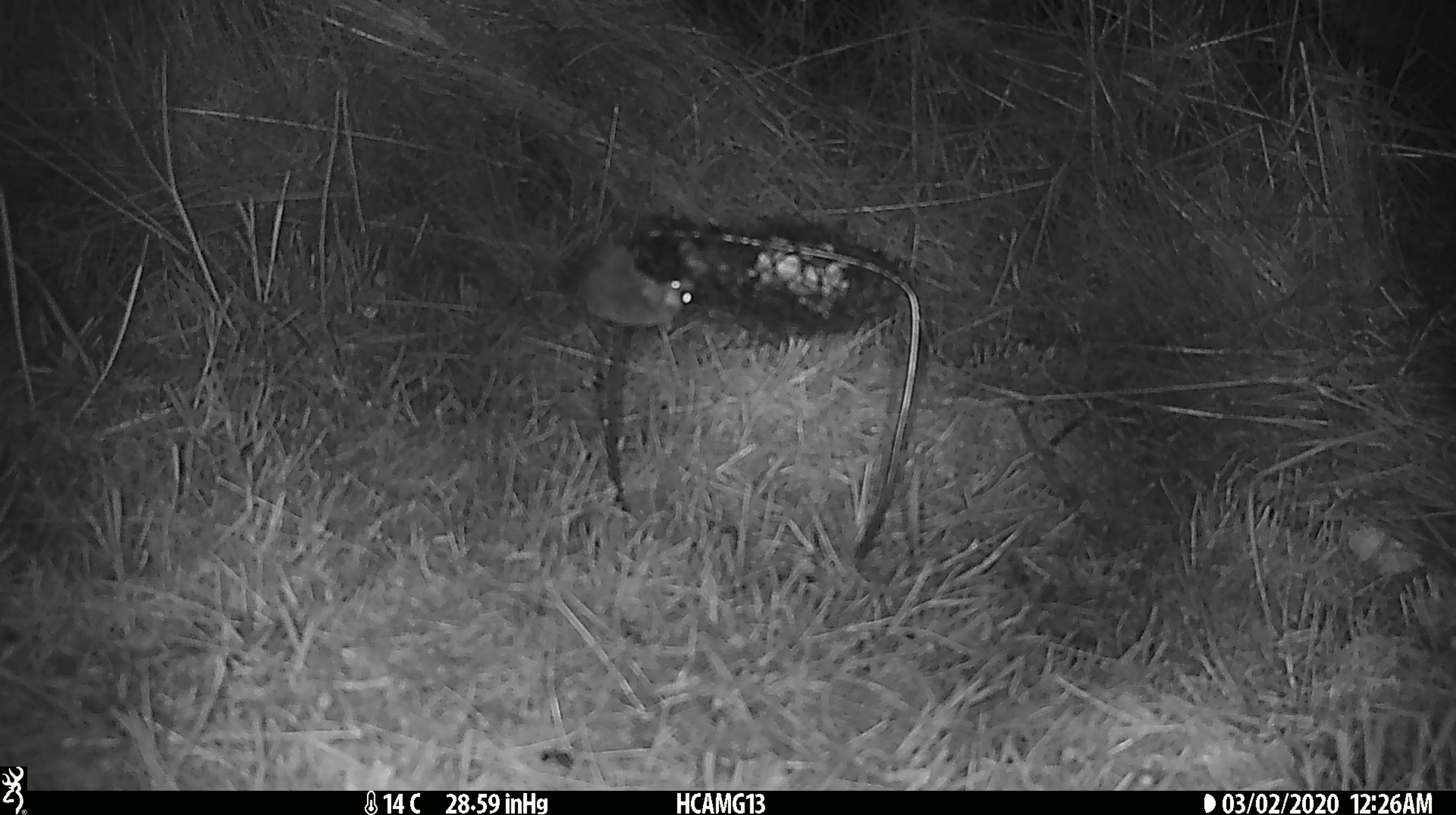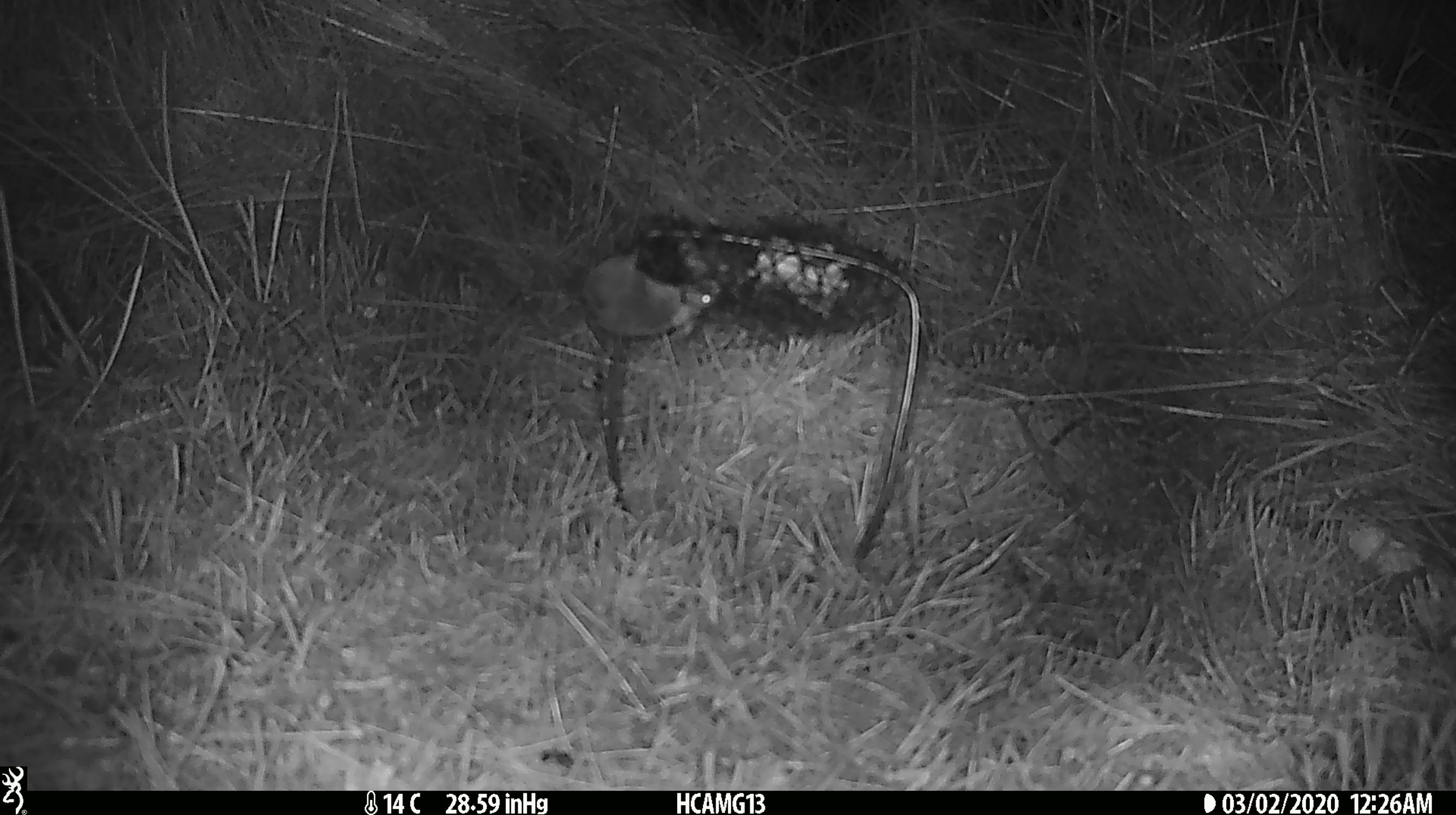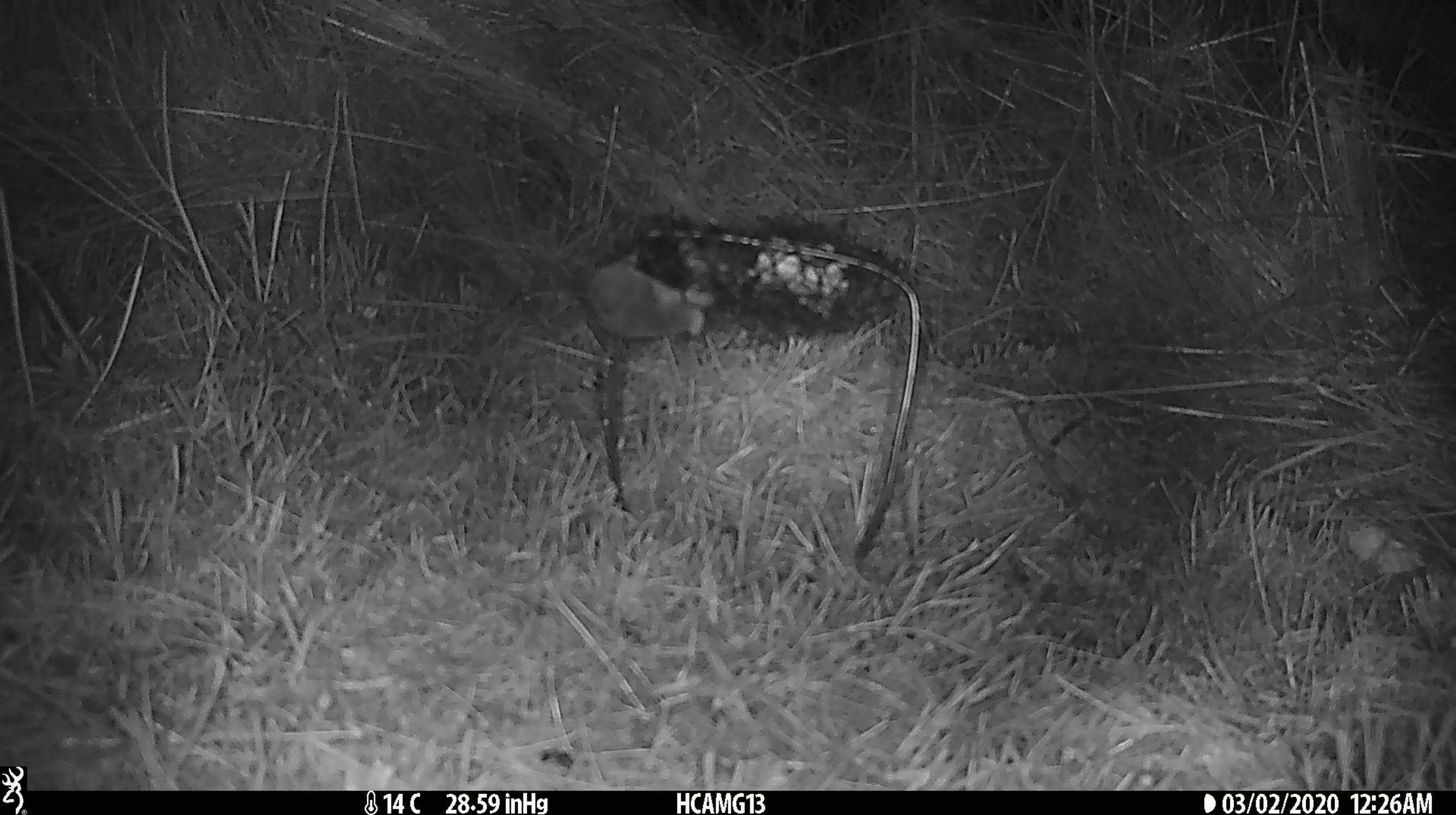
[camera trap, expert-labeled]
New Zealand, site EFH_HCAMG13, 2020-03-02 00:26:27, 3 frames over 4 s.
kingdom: Animalia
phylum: Chordata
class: Mammalia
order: Rodentia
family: Muridae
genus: Mus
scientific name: Mus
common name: mouse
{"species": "mouse (Mus)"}